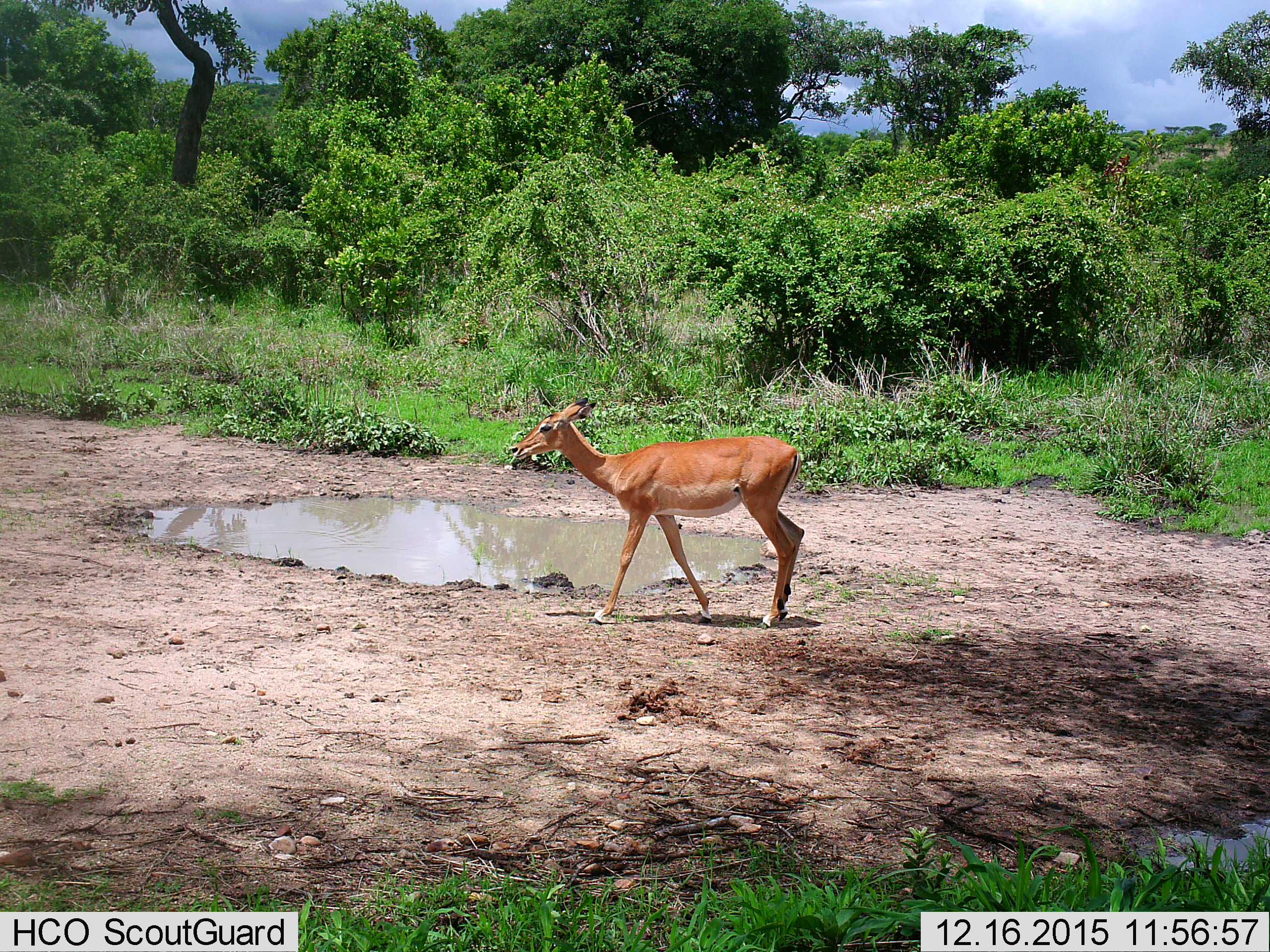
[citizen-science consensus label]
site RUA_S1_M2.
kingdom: Animalia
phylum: Chordata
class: Mammalia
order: Artiodactyla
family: Bovidae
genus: Aepyceros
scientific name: Aepyceros melampus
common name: impala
Impala (Aepyceros melampus), count 1. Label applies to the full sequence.